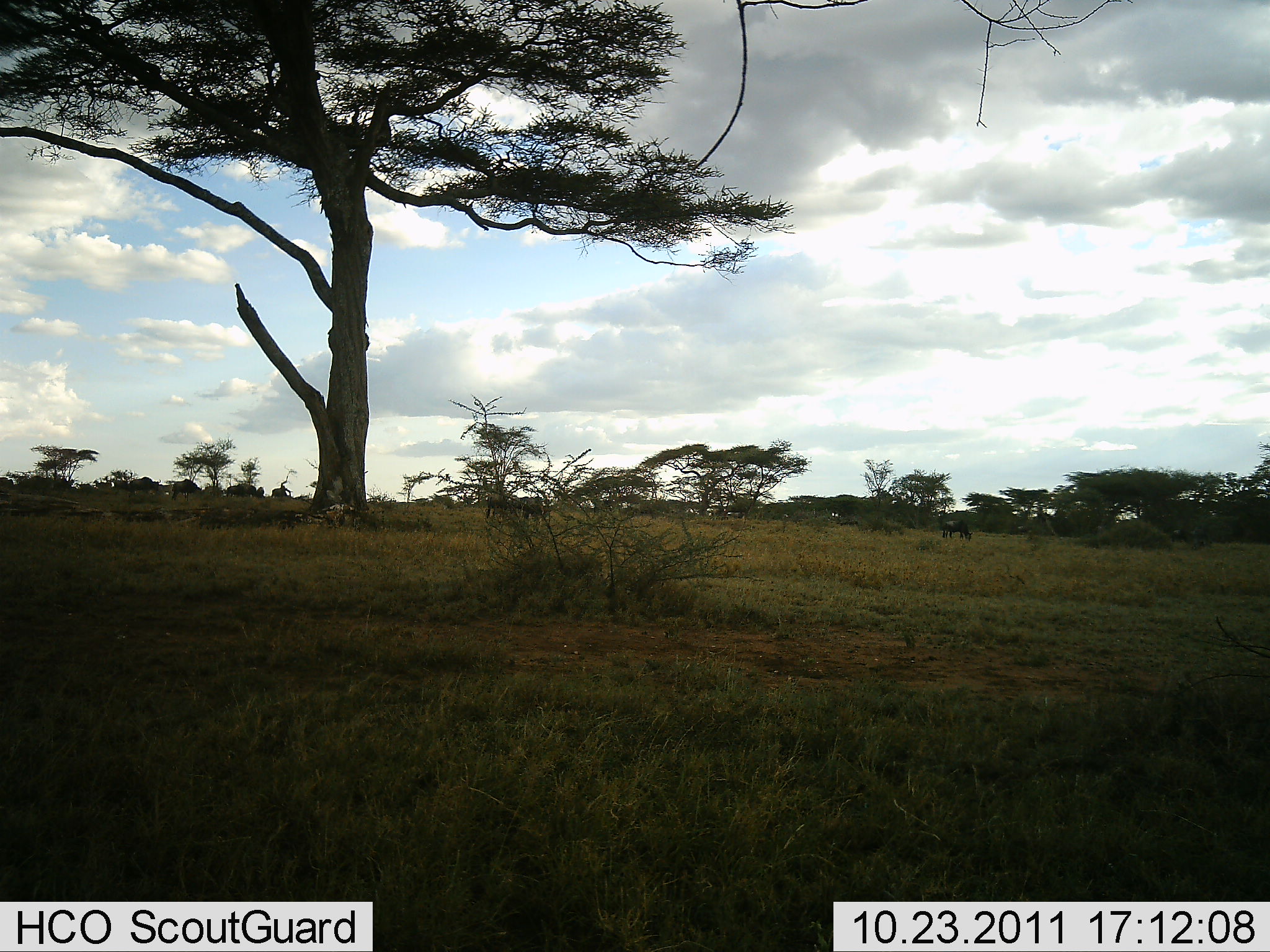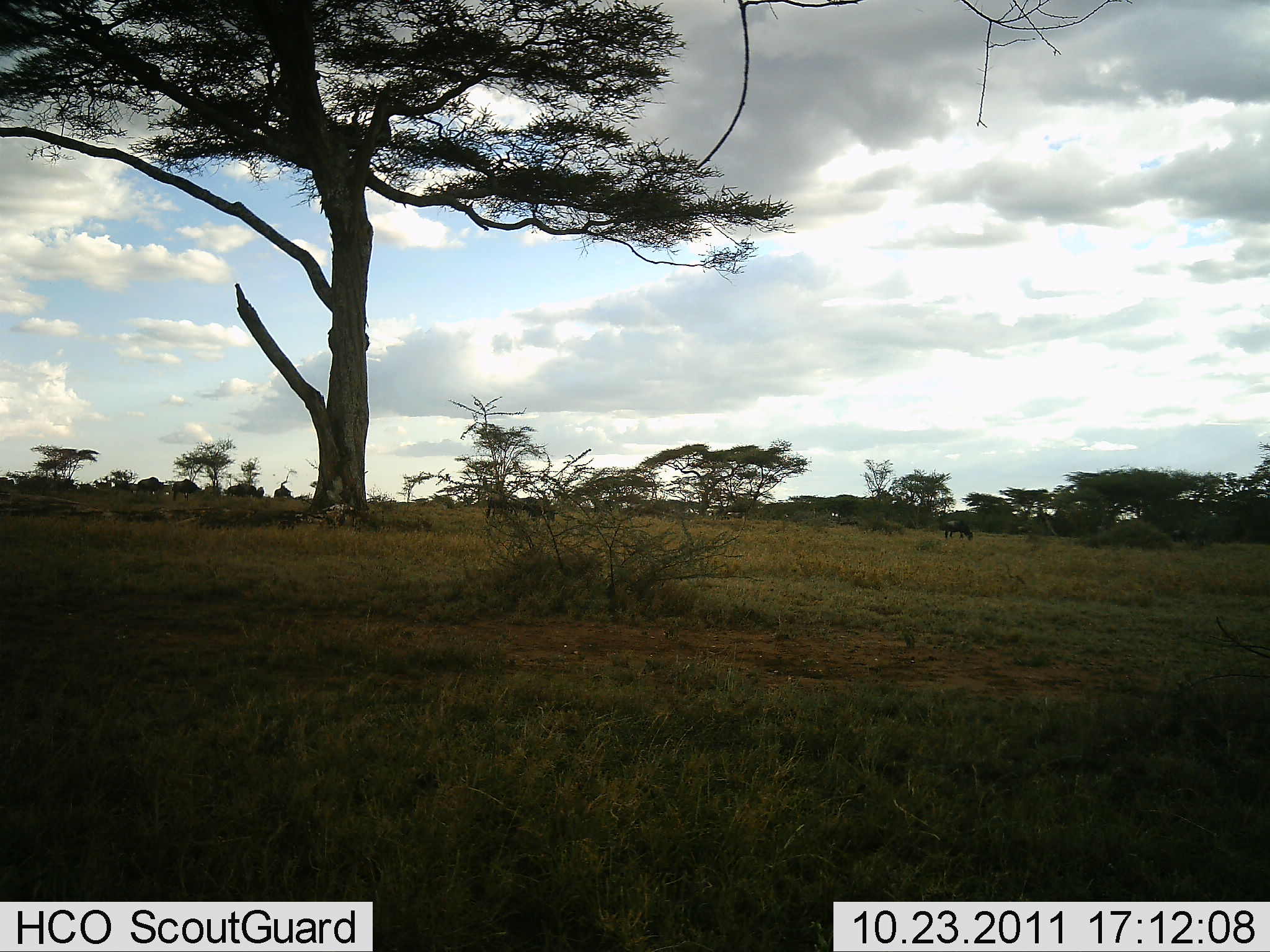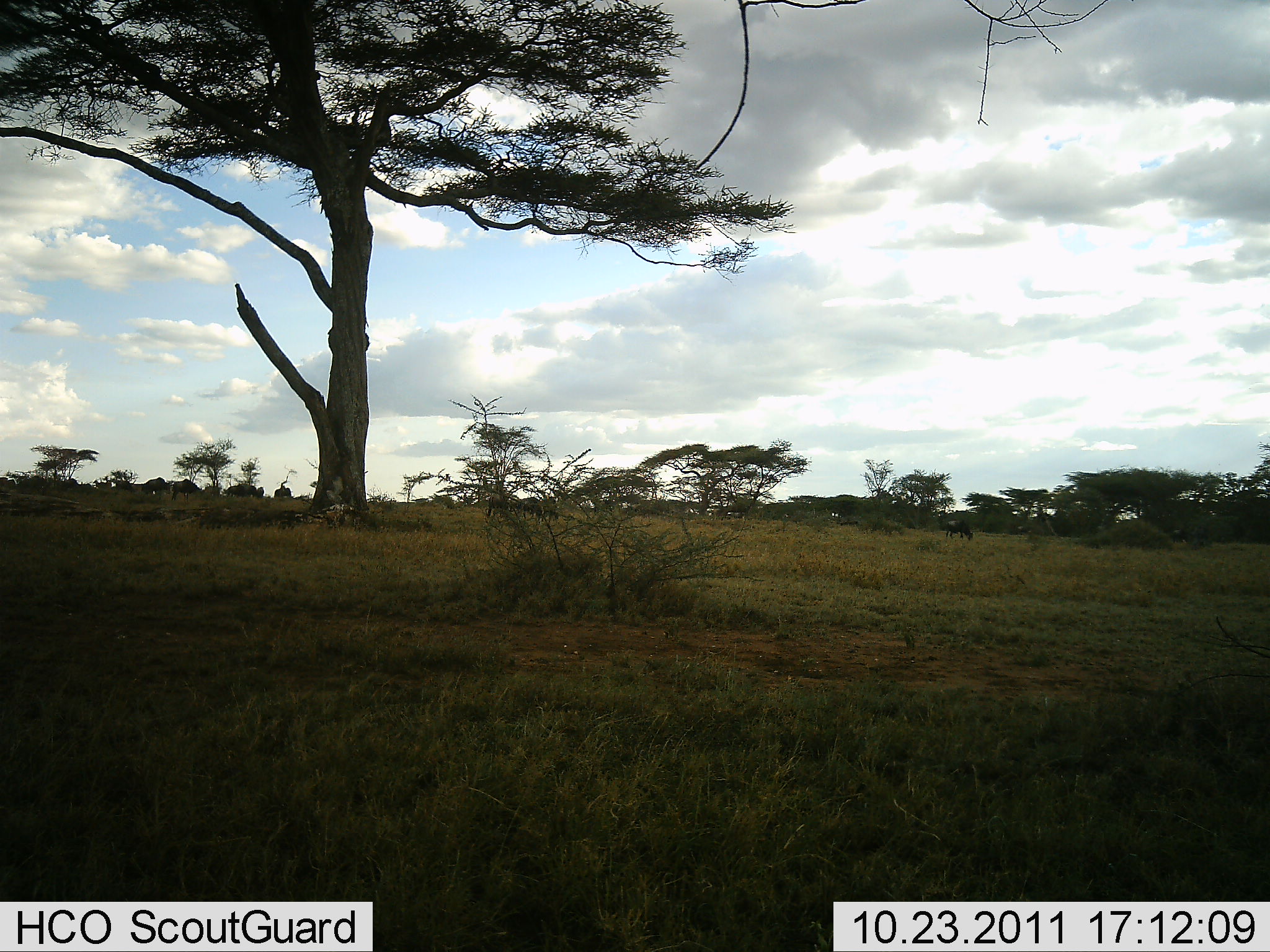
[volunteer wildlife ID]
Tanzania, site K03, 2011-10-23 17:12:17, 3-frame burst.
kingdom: Animalia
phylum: Chordata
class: Mammalia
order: Artiodactyla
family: Bovidae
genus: Connochaetes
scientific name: Connochaetes taurinus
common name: blue wildebeest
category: wildebeest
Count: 10.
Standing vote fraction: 23%.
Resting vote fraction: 0%.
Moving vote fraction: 69%.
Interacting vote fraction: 0%.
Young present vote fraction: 0%.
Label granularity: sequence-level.